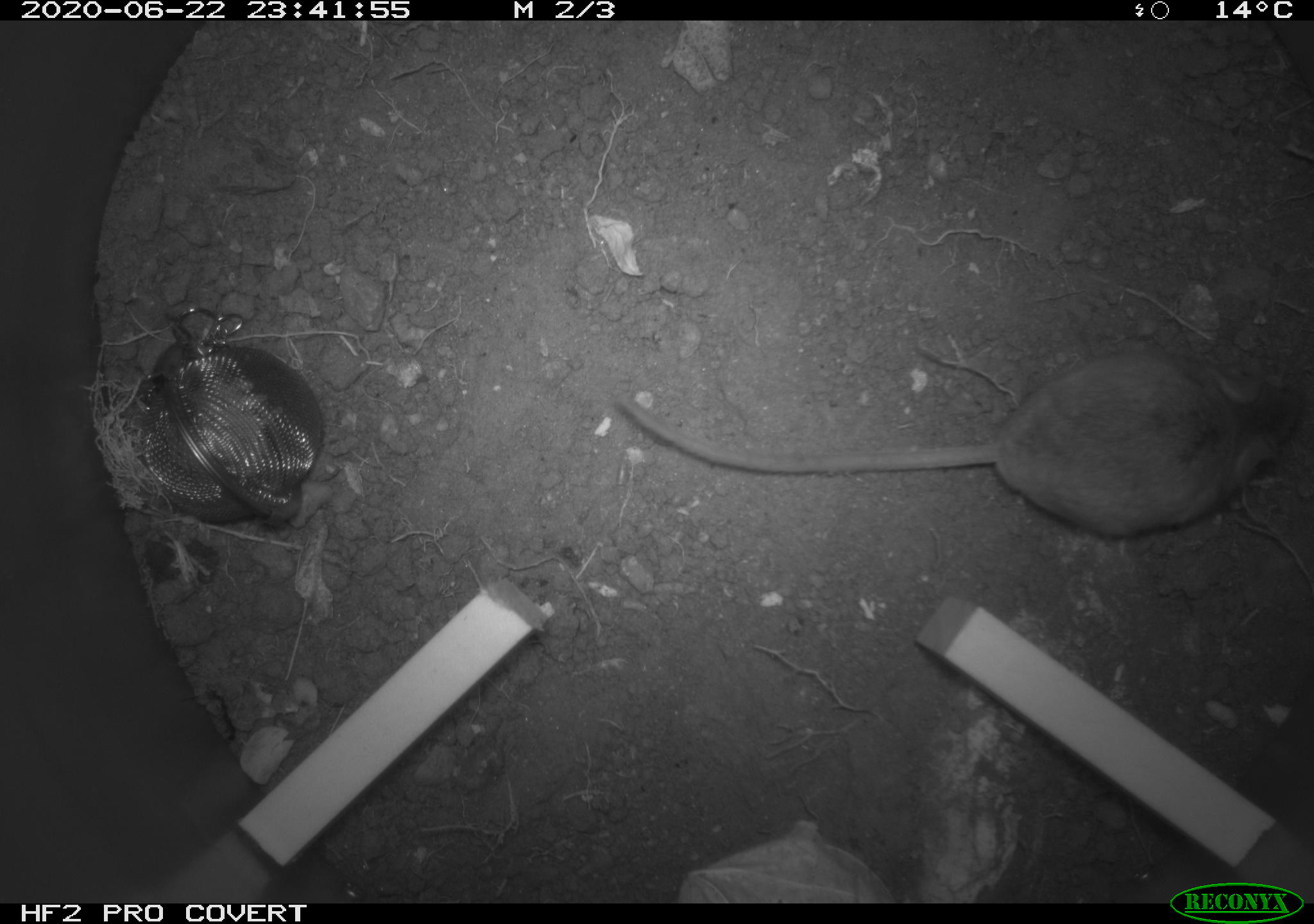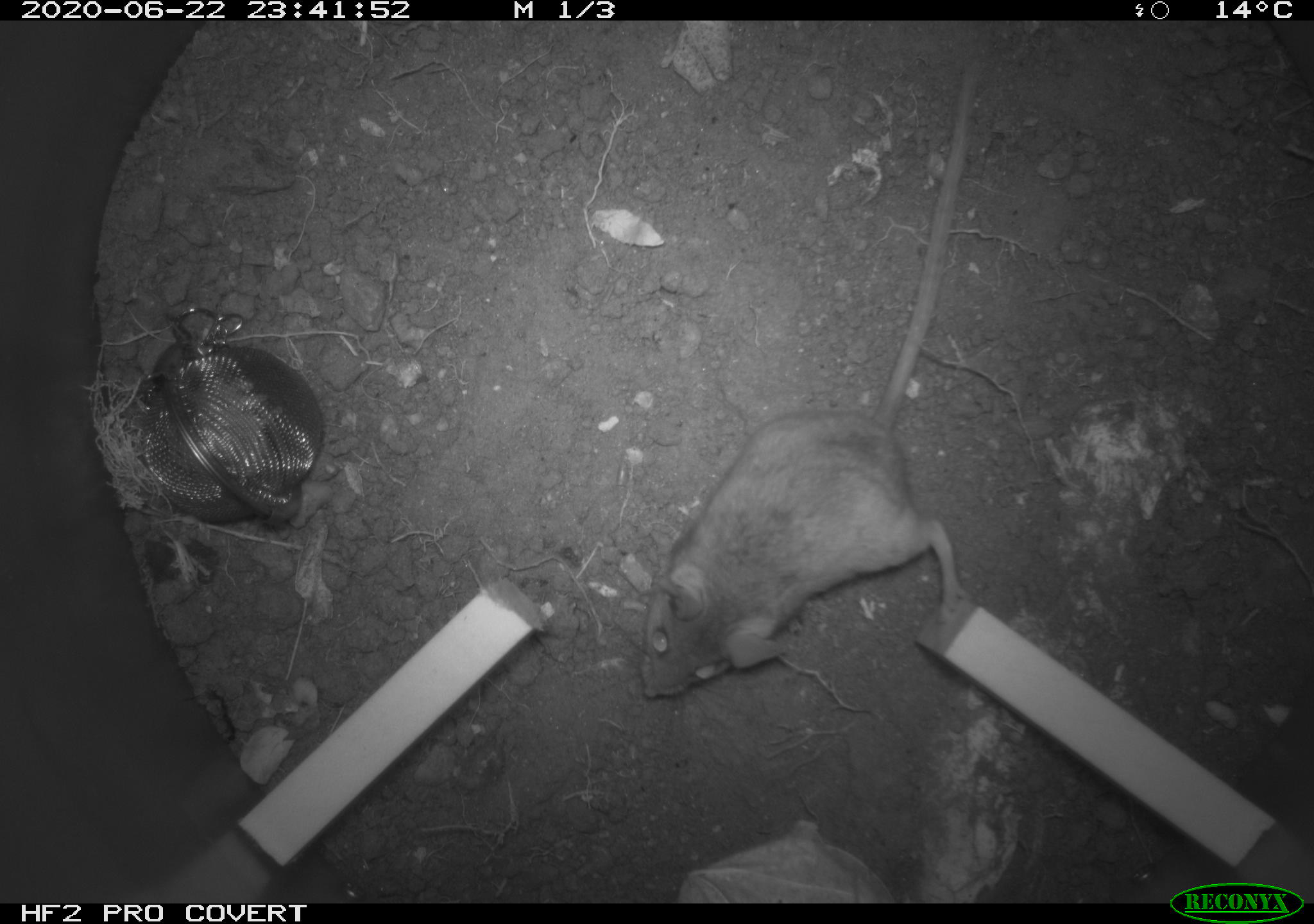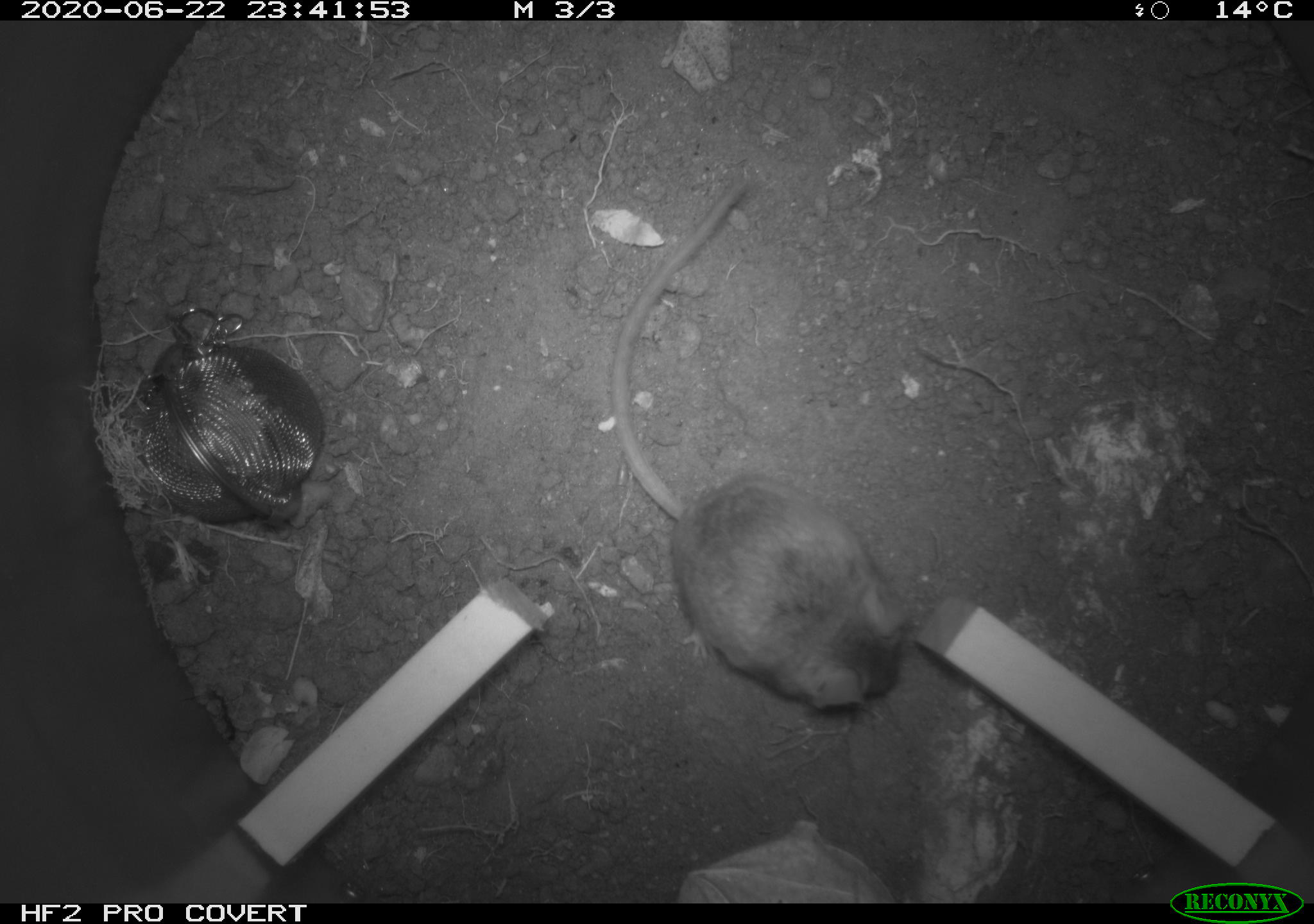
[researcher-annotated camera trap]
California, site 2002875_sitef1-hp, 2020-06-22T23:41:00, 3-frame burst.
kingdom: Animalia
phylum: Chordata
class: Mammalia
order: Rodentia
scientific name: Rodentia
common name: mouse species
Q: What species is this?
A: Mouse species (Rodentia).